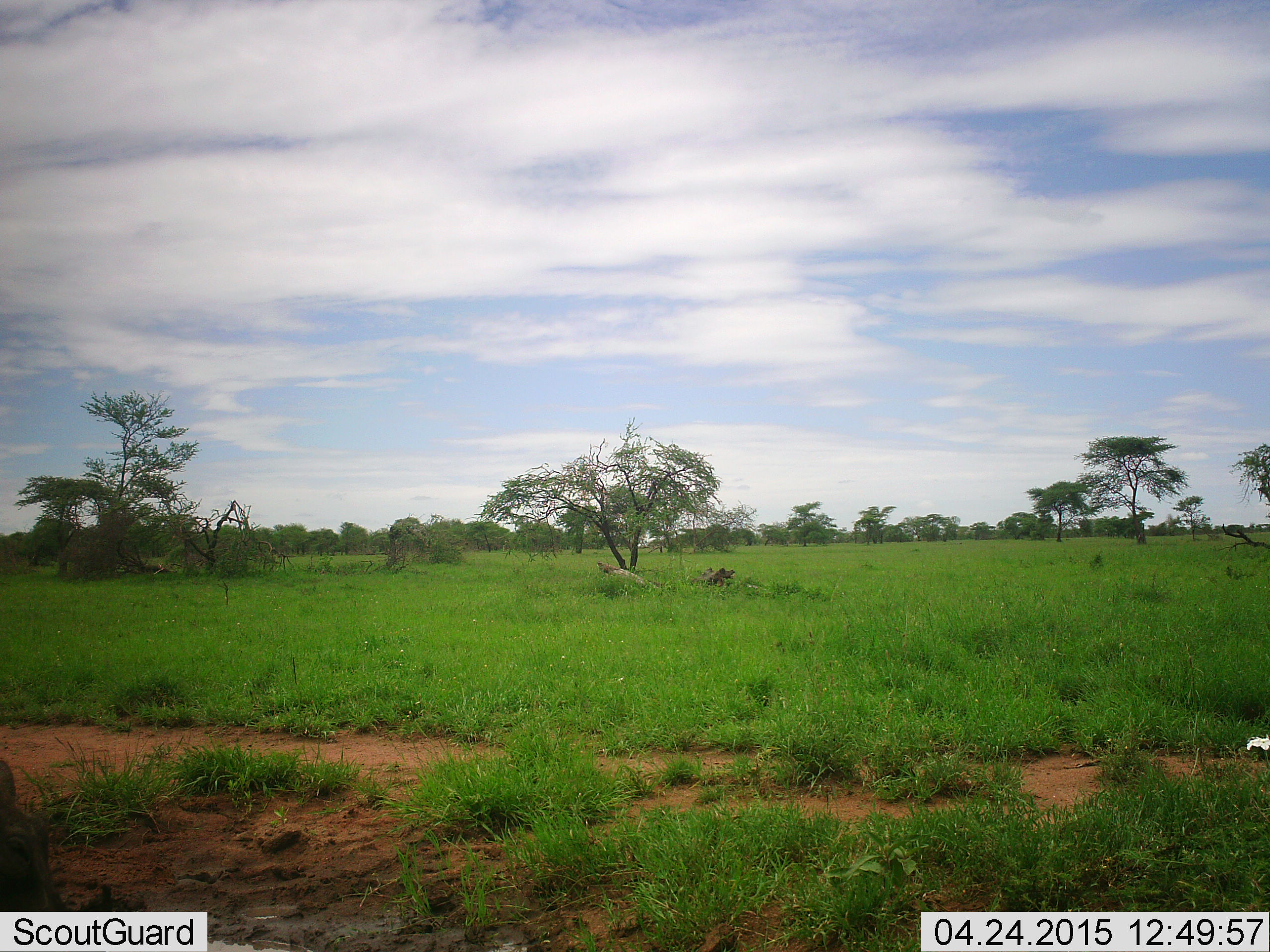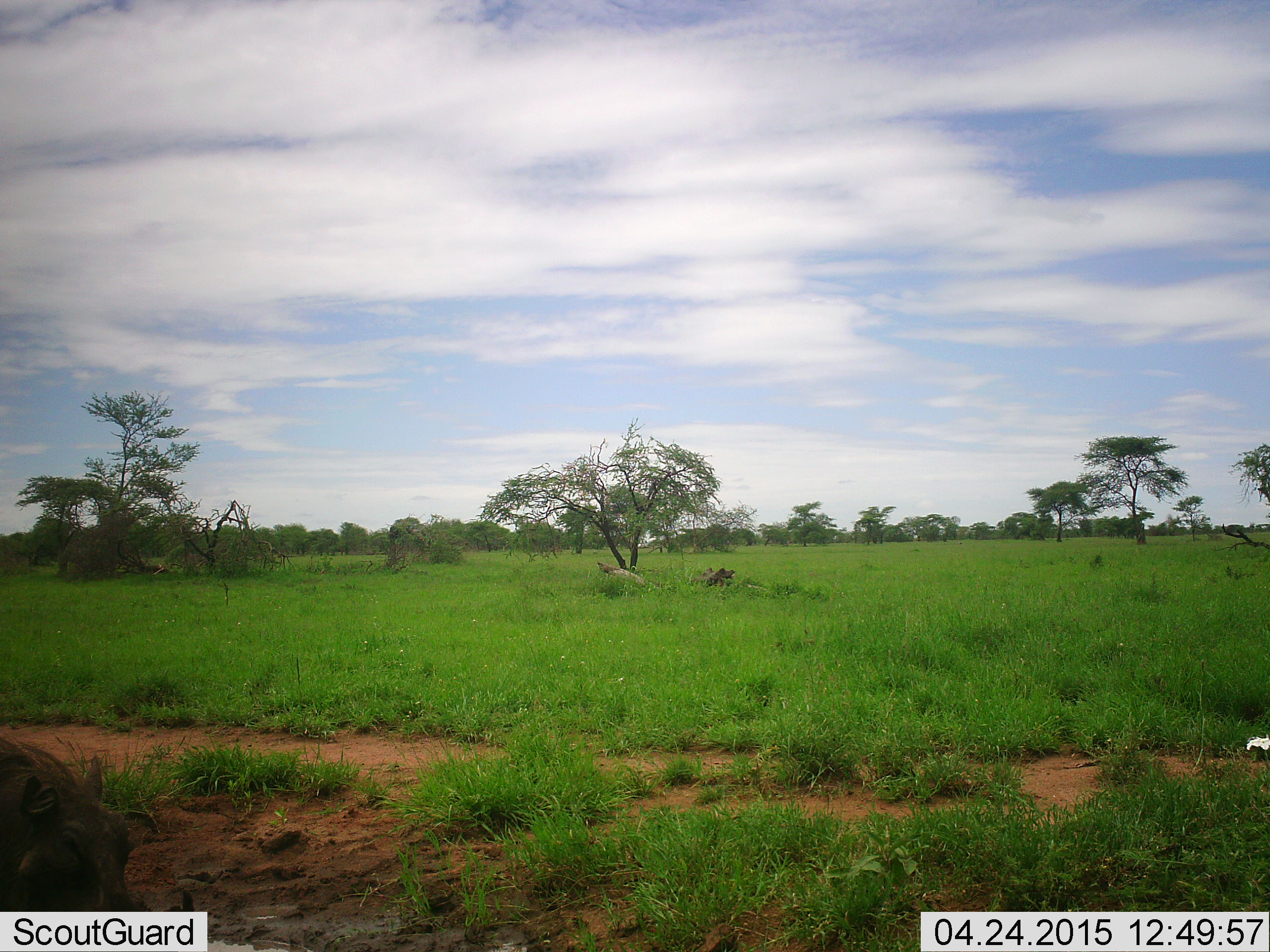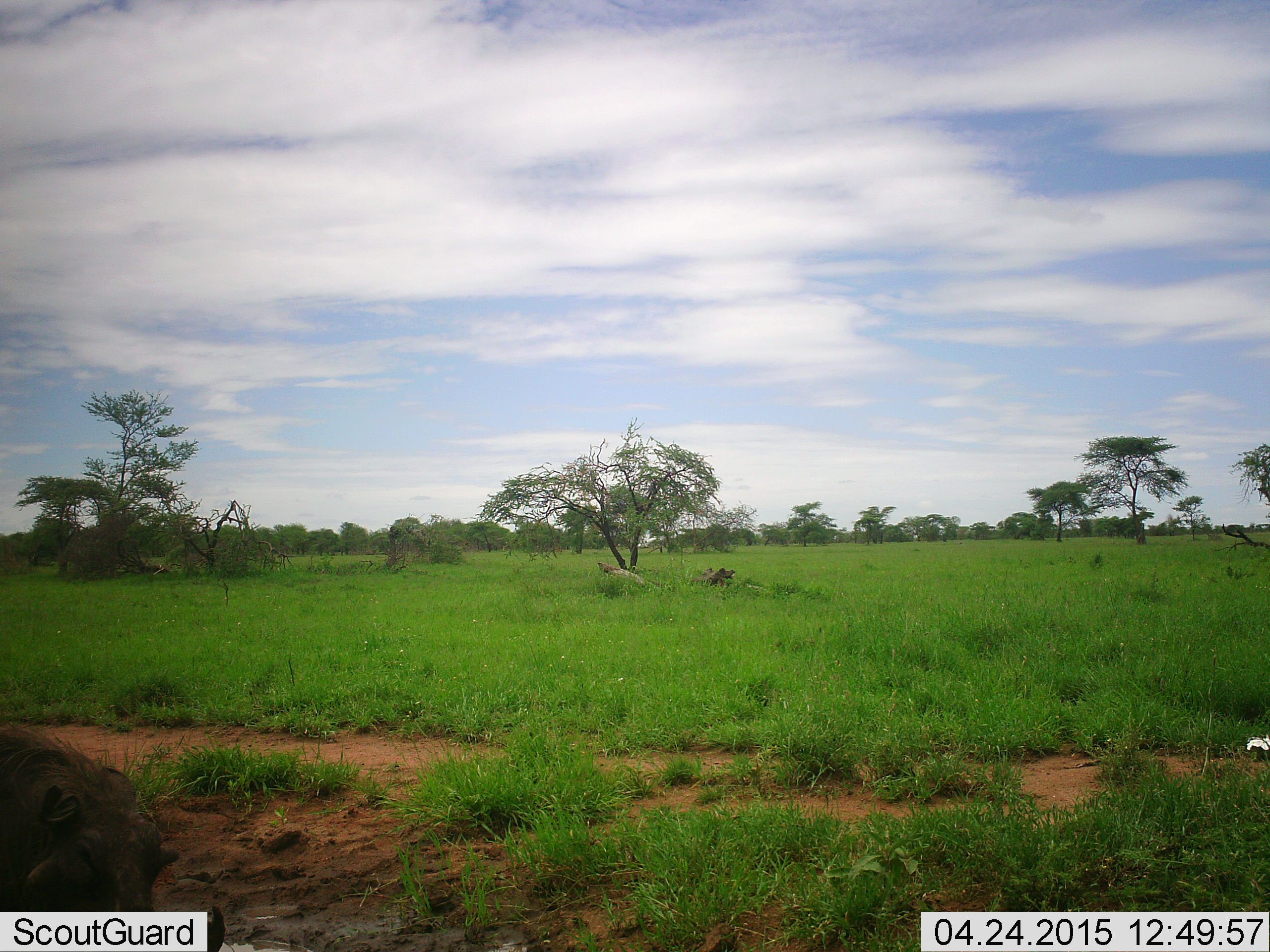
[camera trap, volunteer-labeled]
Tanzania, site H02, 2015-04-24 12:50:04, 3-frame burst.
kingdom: Animalia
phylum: Chordata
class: Mammalia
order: Artiodactyla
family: Suidae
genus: Phacochoerus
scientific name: Phacochoerus africanus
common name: warthog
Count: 1.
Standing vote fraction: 30%.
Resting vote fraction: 0%.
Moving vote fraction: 80%.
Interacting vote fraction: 0%.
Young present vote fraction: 0%.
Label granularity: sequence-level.